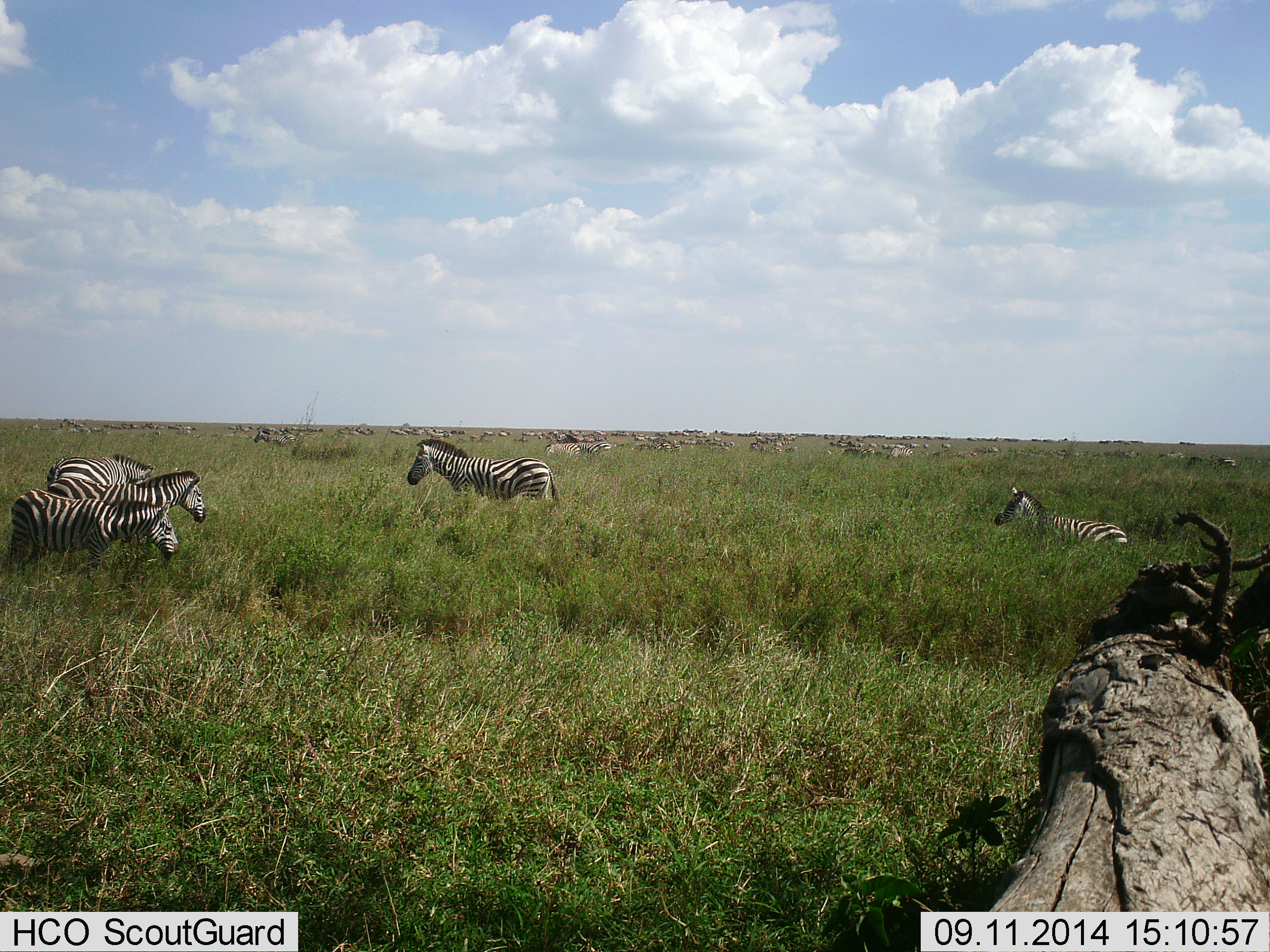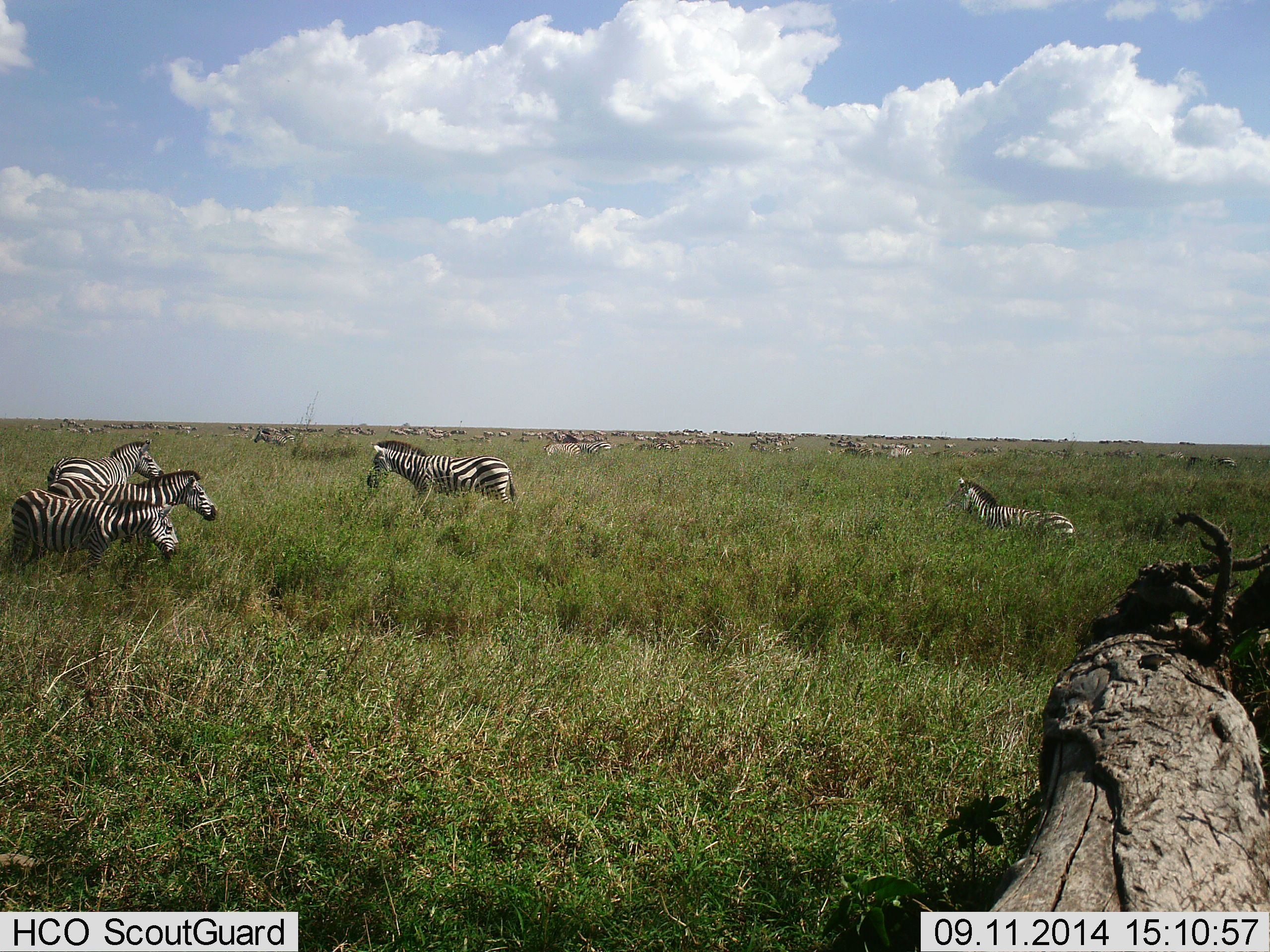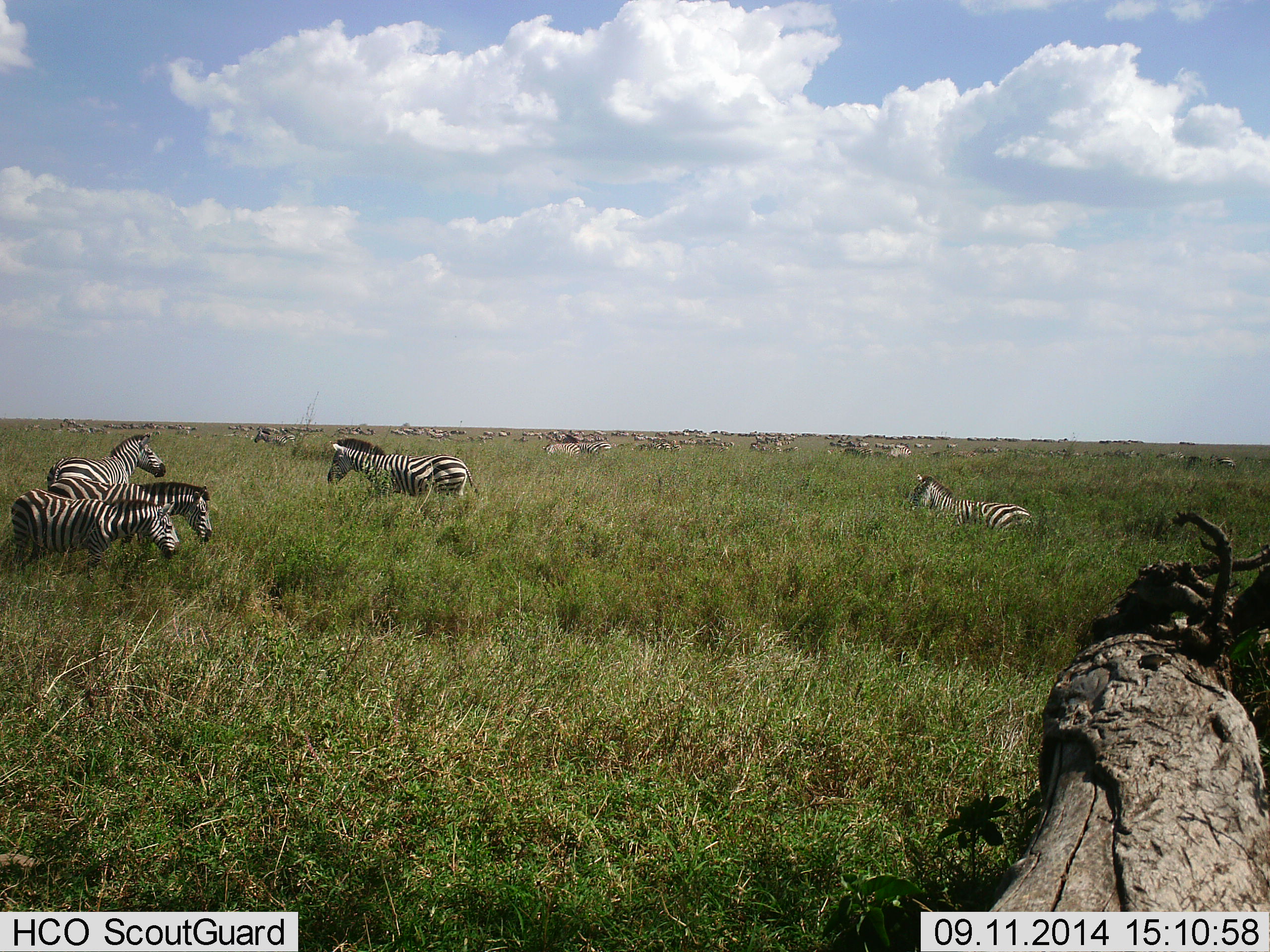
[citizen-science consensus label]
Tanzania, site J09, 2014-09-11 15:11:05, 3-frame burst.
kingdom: Animalia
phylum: Chordata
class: Mammalia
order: Perissodactyla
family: Equidae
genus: Equus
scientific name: Equus quagga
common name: plains zebra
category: zebra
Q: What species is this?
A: Zebra (plains zebra) (Equus quagga).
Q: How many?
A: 51+.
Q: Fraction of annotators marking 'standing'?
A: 70%.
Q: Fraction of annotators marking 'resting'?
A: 0%.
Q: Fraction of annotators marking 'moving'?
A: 100%.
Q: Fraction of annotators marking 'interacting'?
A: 0%.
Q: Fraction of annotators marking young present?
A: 0%.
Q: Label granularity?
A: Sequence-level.